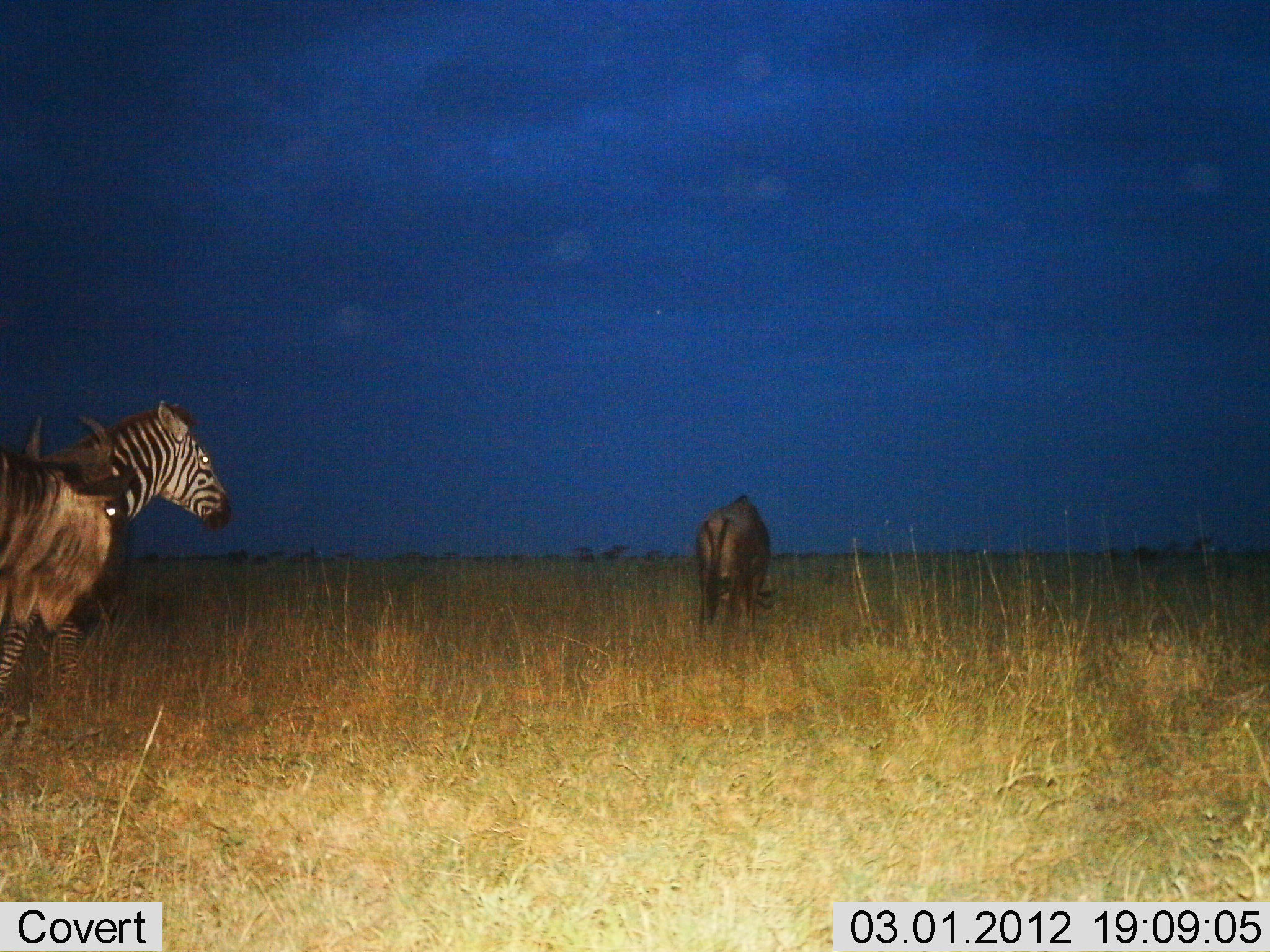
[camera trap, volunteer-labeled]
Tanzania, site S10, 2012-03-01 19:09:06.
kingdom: Animalia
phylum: Chordata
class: Mammalia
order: Artiodactyla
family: Bovidae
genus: Connochaetes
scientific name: Connochaetes taurinus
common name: blue wildebeest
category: wildebeest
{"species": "wildebeest (blue wildebeest) (Connochaetes taurinus)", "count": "2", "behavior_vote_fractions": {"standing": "81%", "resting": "0%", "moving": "19%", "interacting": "0%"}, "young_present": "0%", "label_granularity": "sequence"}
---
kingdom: Animalia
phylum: Chordata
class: Mammalia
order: Perissodactyla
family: Equidae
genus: Equus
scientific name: Equus quagga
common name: plains zebra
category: zebra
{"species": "zebra (plains zebra) (Equus quagga)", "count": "1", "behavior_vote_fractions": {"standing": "77%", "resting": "0%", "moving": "27%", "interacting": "0%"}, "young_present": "0%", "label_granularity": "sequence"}